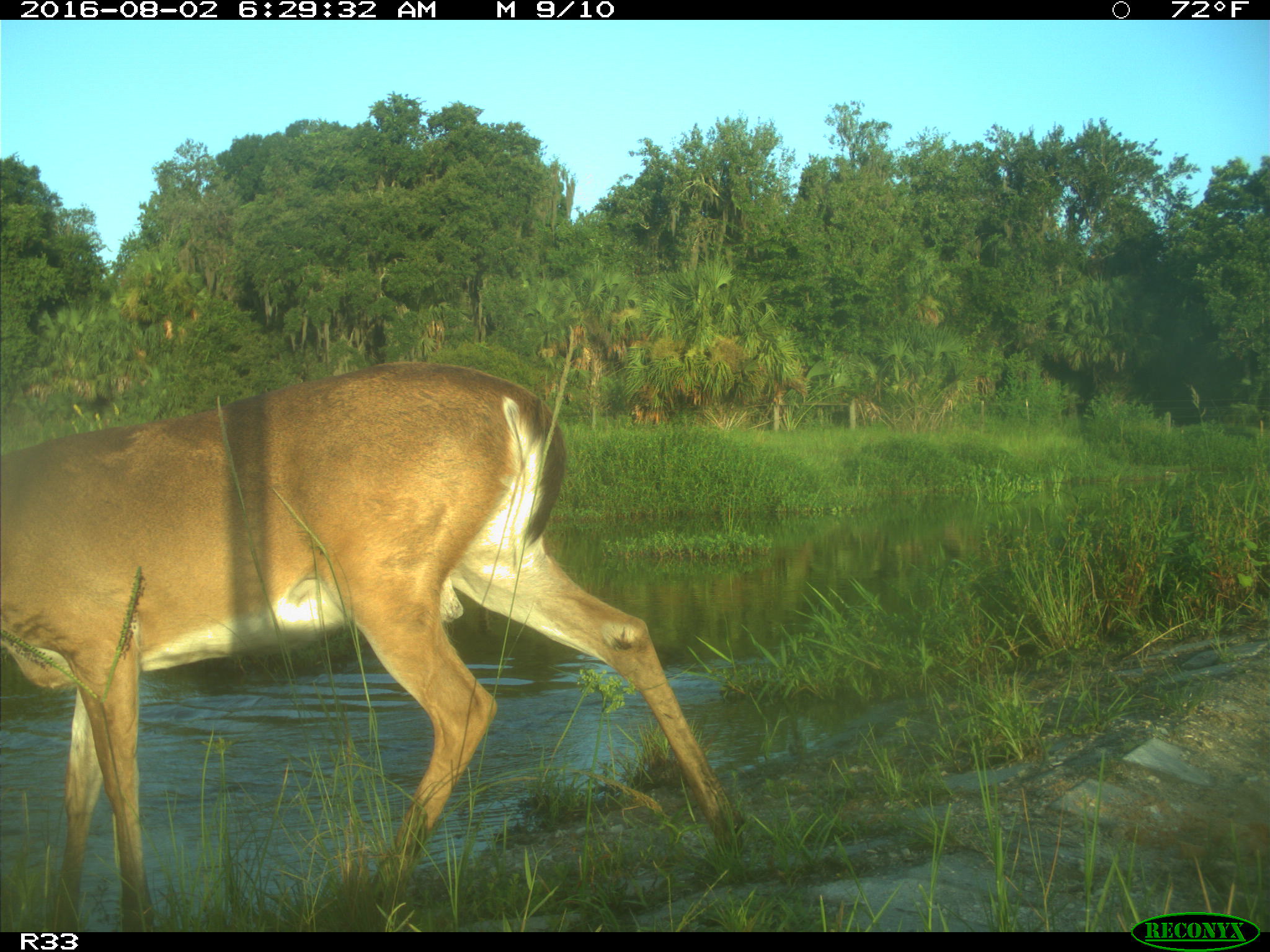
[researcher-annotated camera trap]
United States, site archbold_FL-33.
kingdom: Animalia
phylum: Chordata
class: Mammalia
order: Artiodactyla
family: Cervidae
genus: Odocoileus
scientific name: Odocoileus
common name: deer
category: unidentified deer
Unidentified deer (deer) (Odocoileus).